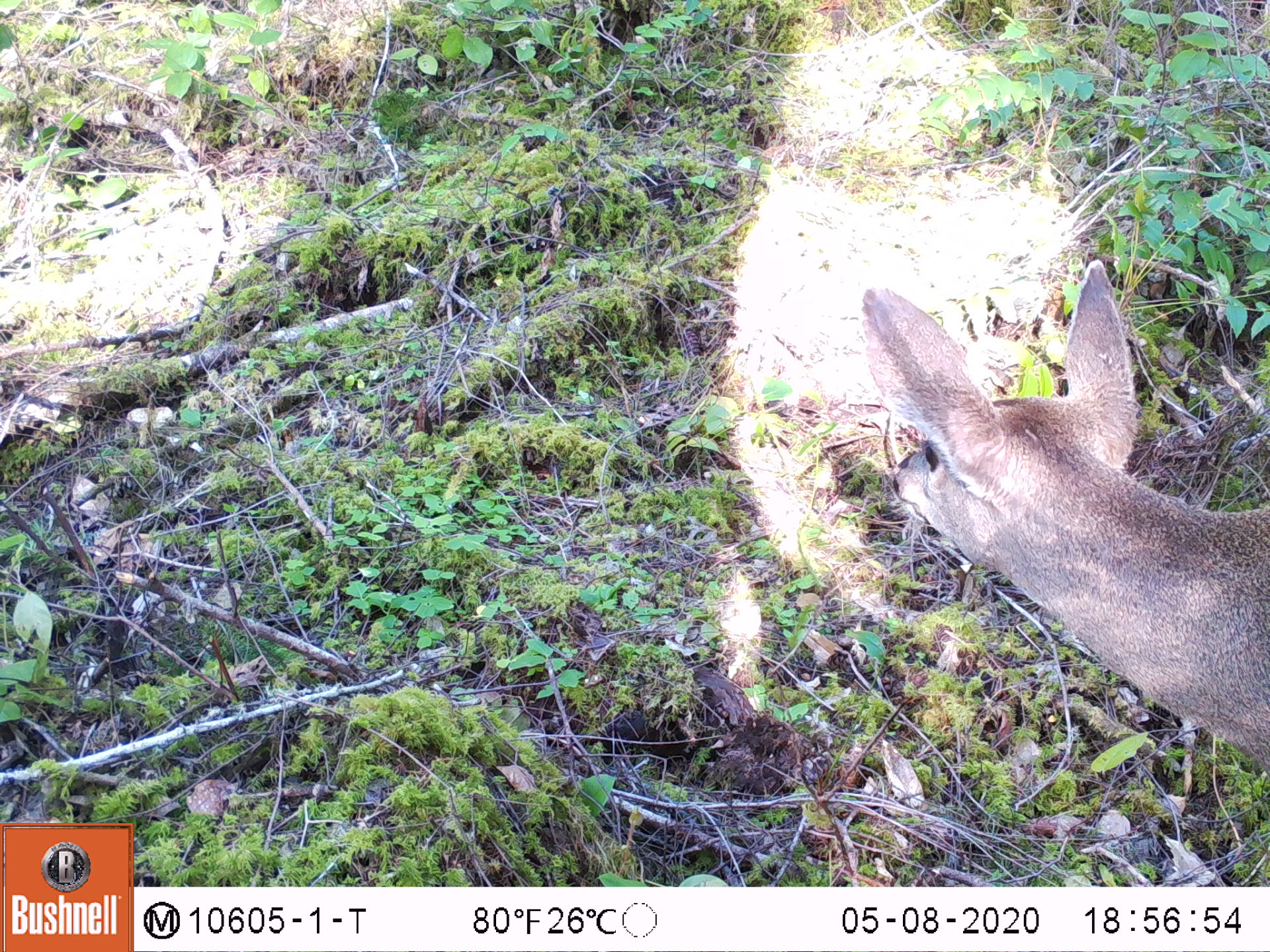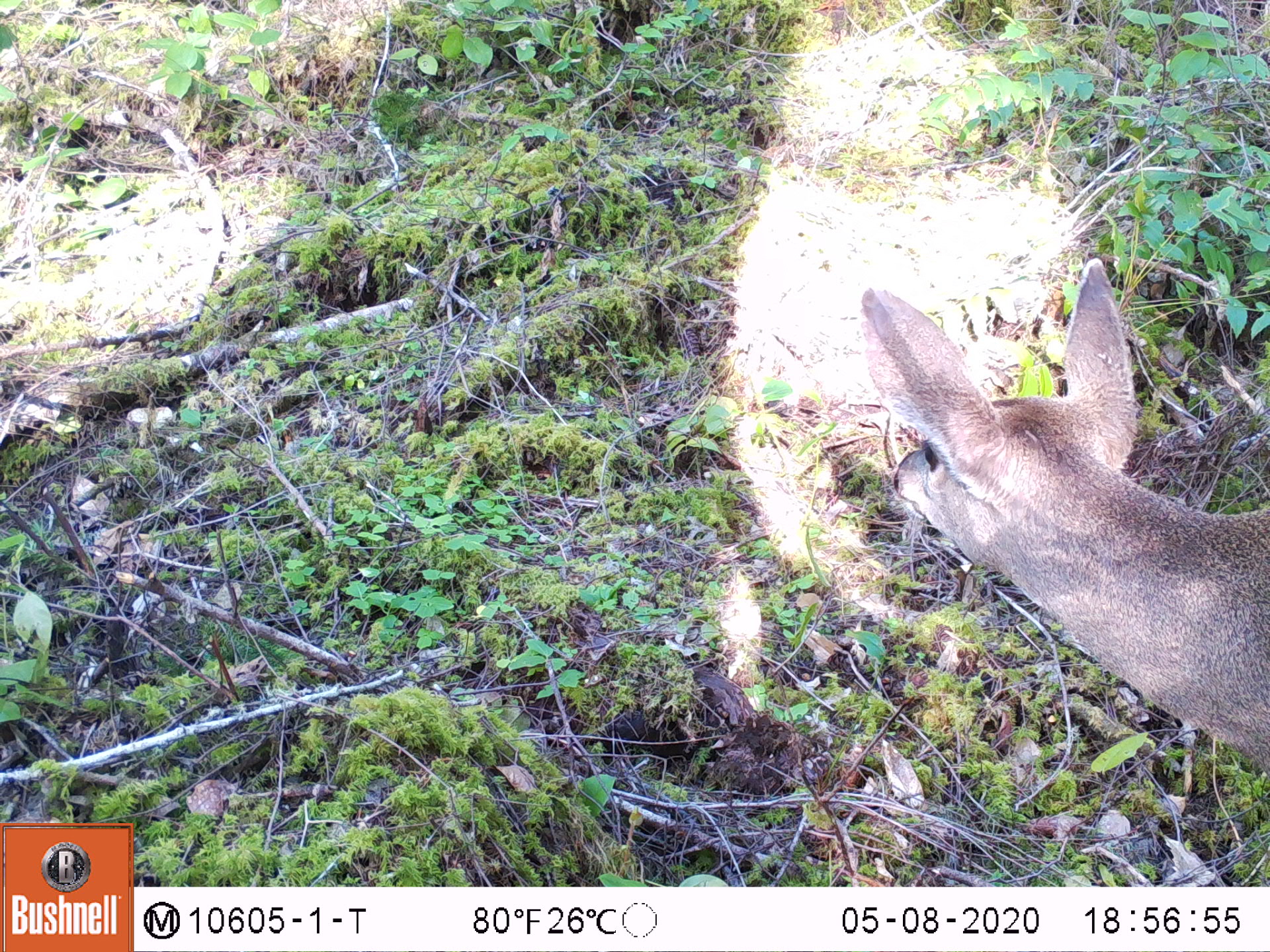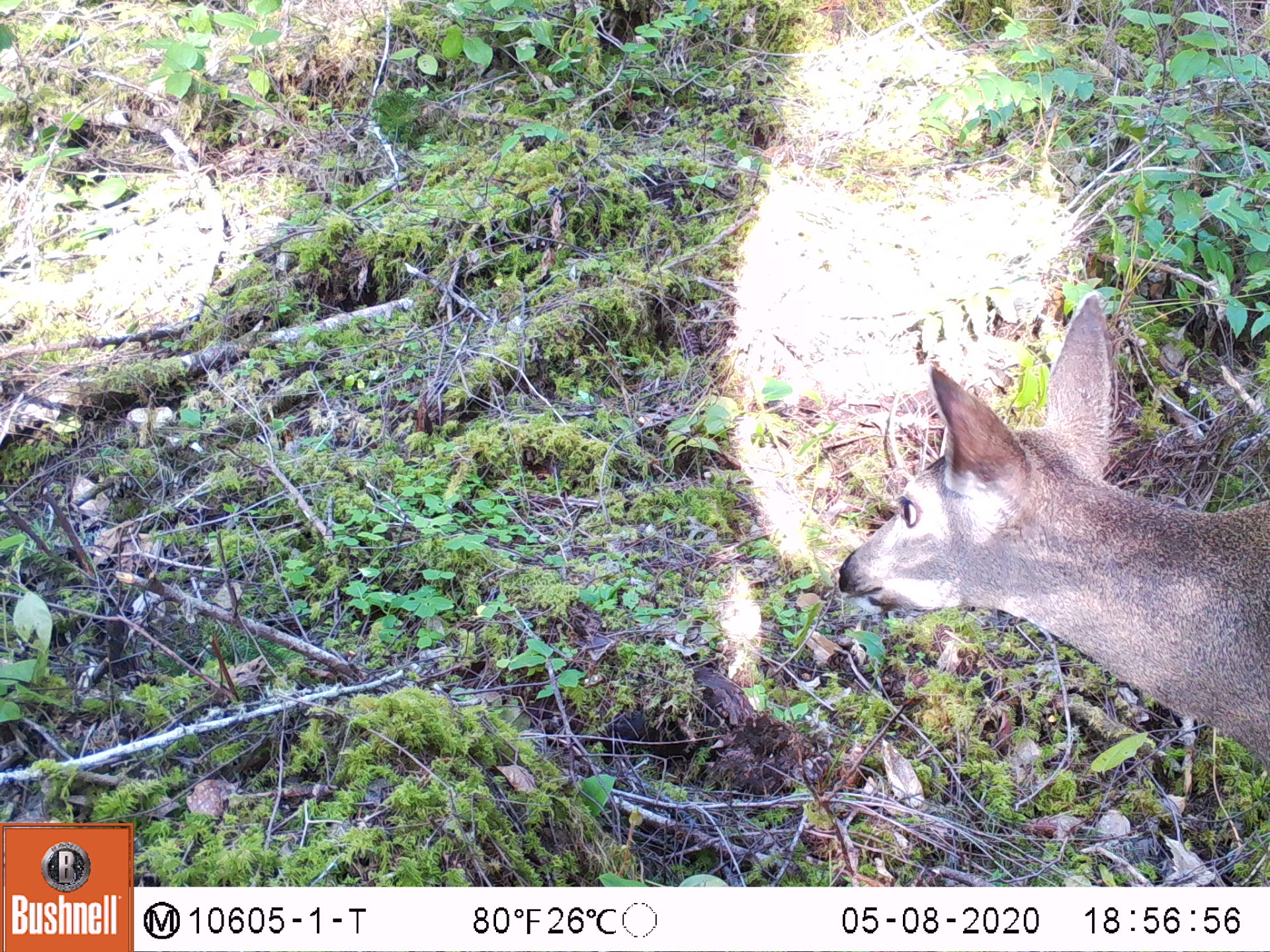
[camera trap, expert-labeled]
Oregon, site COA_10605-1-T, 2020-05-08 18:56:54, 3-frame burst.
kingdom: Animalia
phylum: Chordata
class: Mammalia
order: Artiodactyla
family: Cervidae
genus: Odocoileus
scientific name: Odocoileus hemionus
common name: black-tailed deer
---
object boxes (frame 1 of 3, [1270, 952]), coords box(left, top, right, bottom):
black-tailed deer: box(849, 254, 1266, 787)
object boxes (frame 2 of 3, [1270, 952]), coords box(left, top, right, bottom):
black-tailed deer: box(852, 254, 1266, 781)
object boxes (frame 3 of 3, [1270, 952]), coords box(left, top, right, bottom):
black-tailed deer: box(832, 291, 1268, 767)